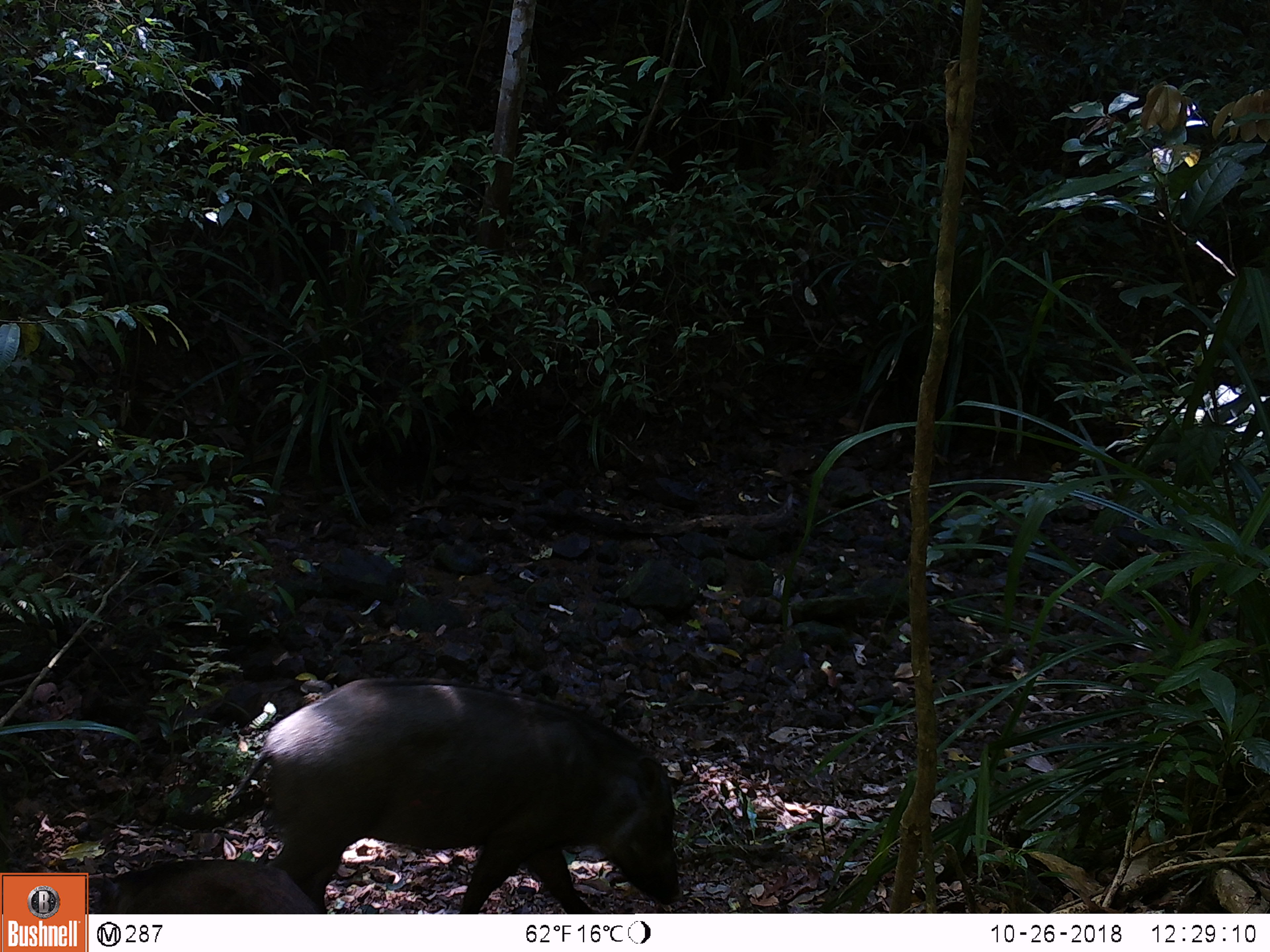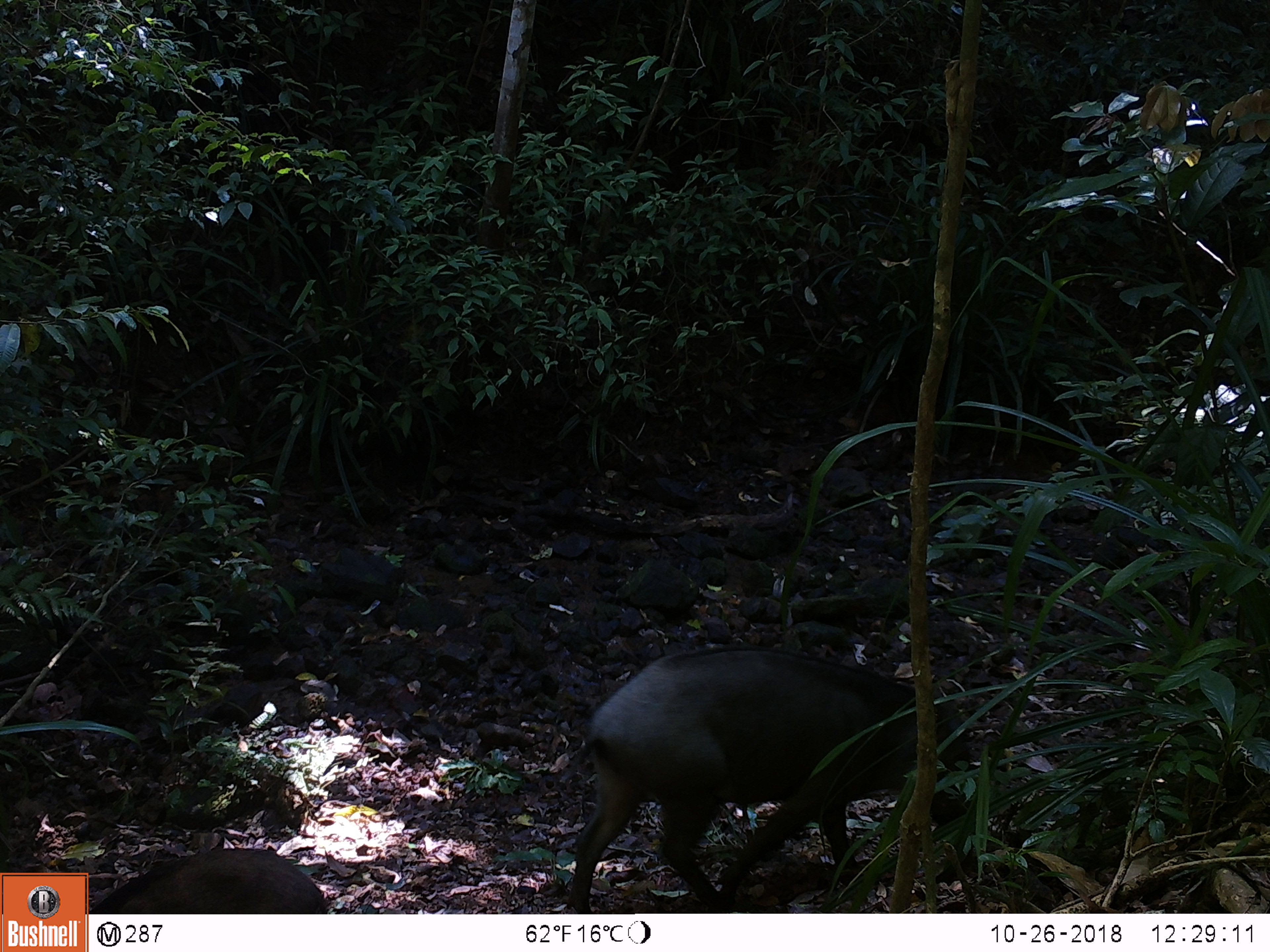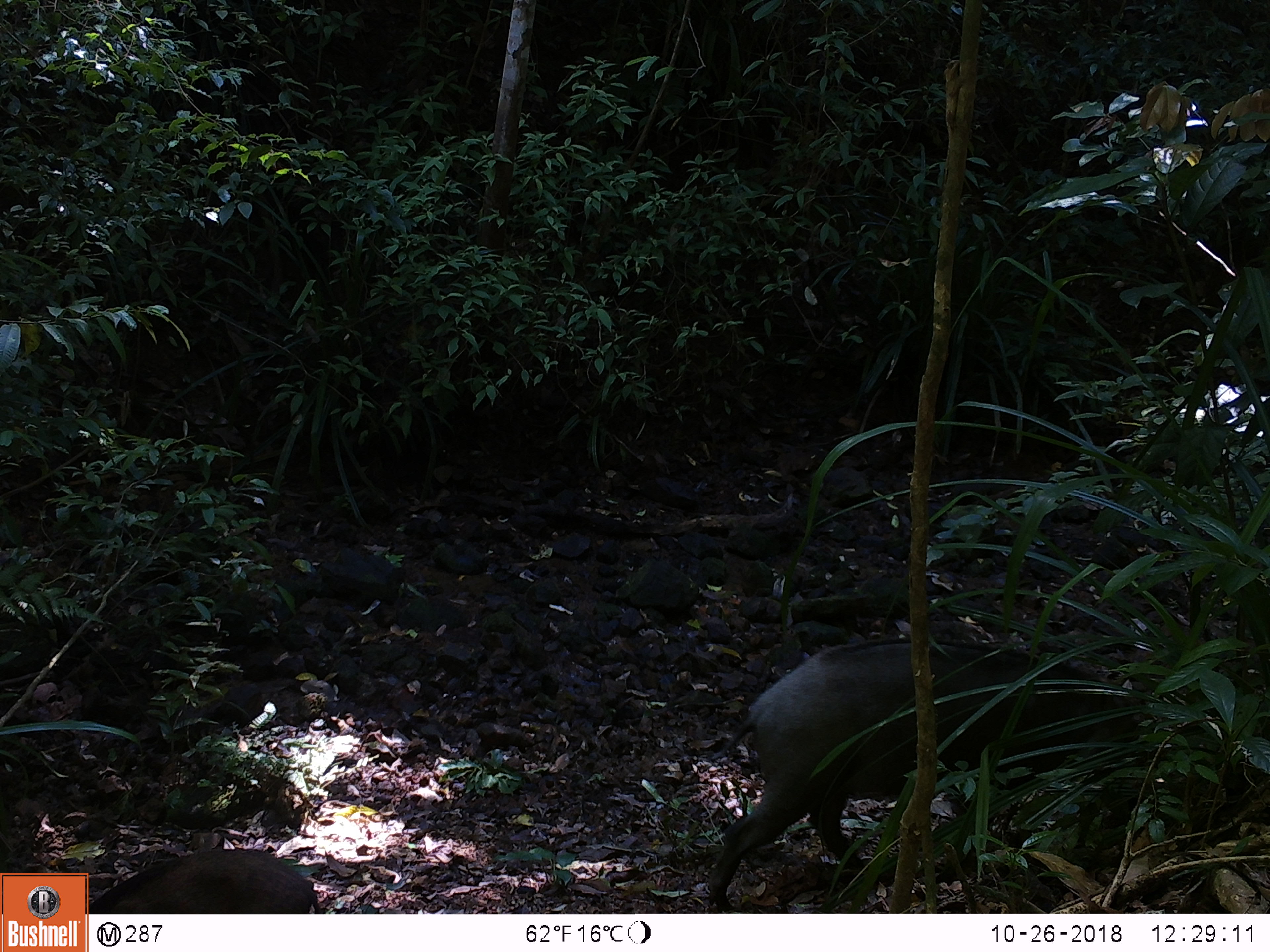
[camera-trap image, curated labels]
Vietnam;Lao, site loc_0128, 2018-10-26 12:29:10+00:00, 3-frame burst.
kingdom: Animalia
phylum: Chordata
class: Mammalia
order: Artiodactyla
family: Suidae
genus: Sus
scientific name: Sus scrofa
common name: eurasian wild pig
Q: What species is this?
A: Eurasian wild pig (Sus scrofa).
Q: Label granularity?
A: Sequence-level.